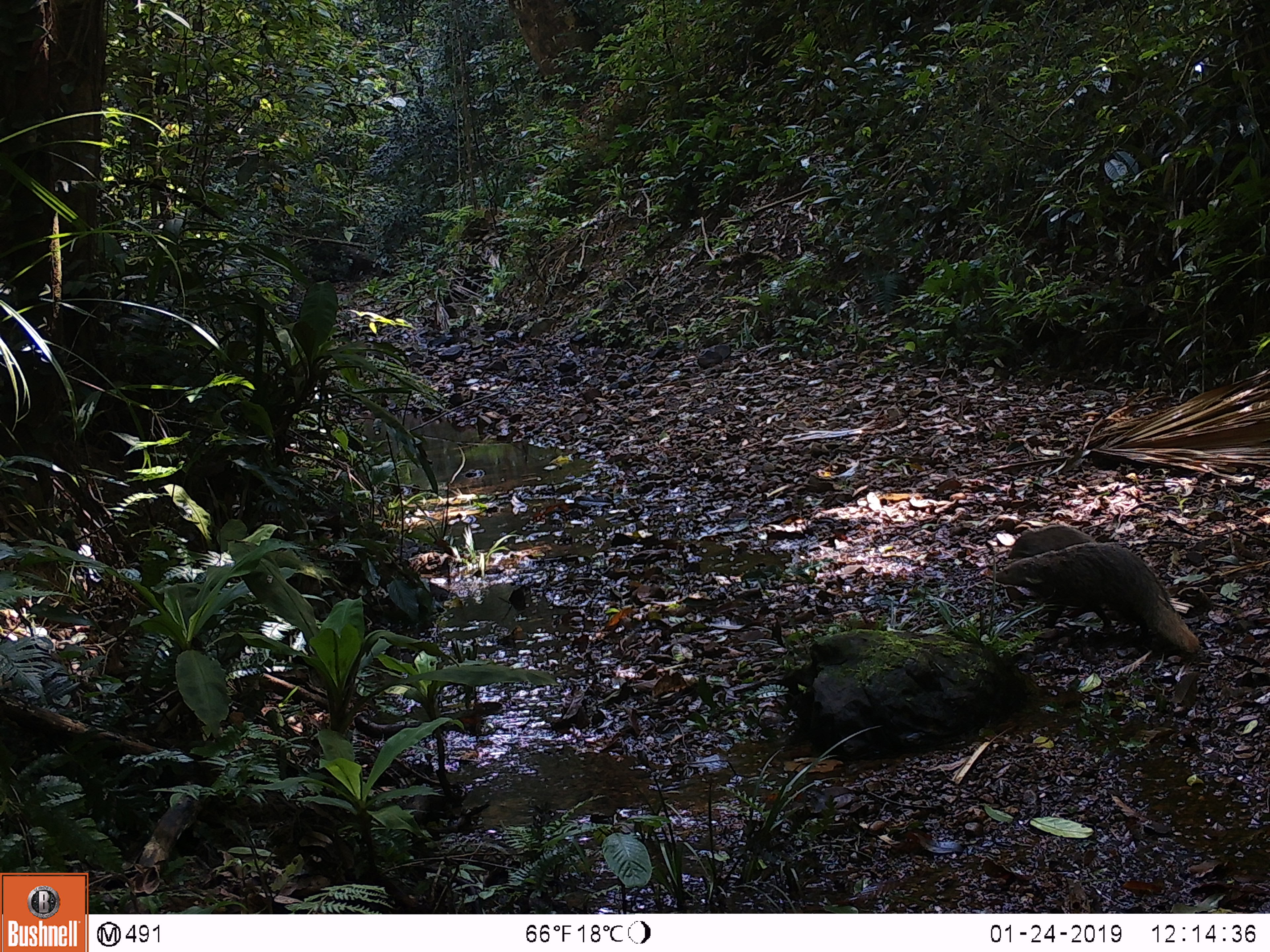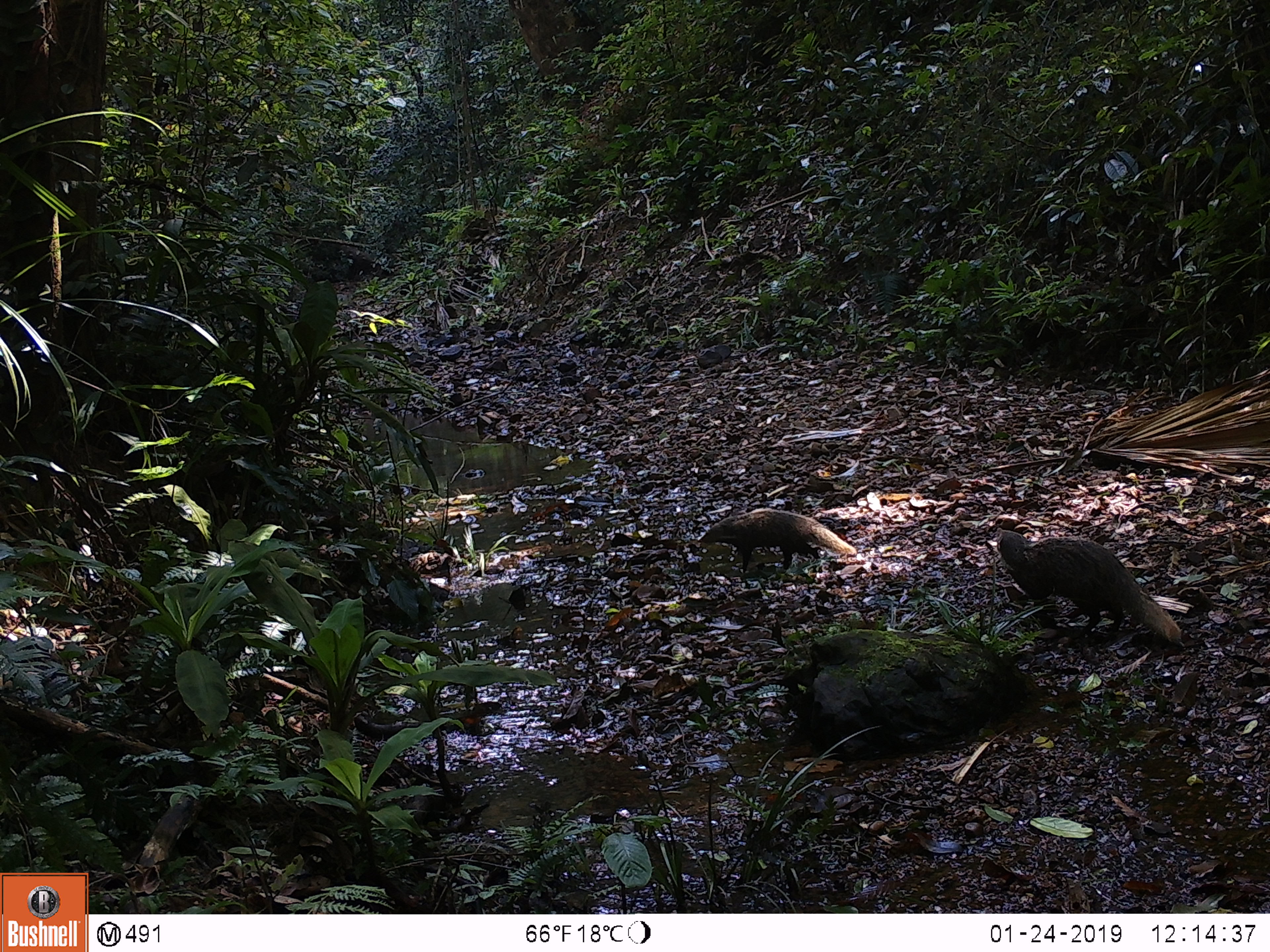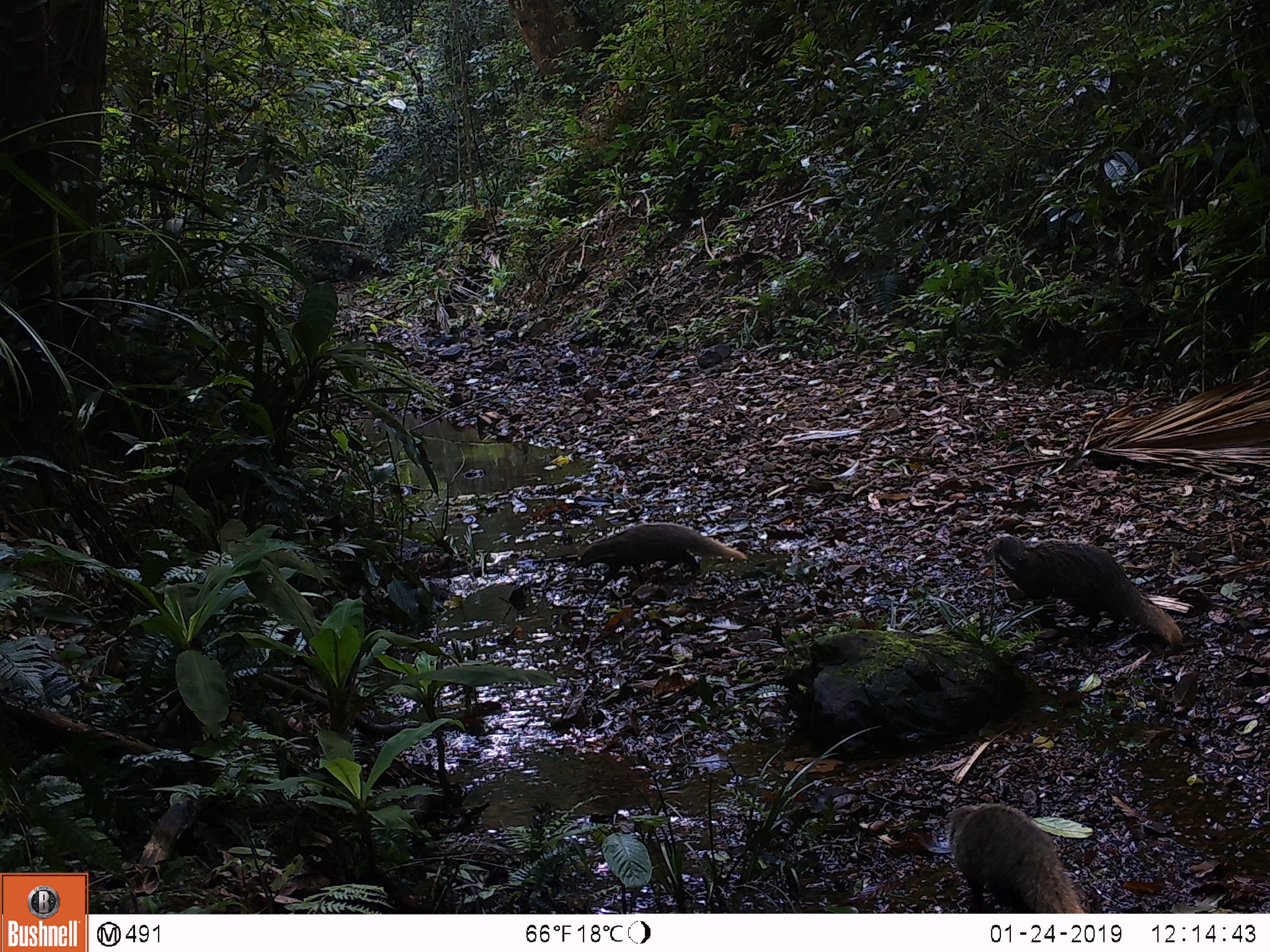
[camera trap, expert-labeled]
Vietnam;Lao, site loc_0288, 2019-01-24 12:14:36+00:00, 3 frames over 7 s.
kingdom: Animalia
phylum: Chordata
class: Mammalia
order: Carnivora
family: Herpestidae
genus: Urva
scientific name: Urva urva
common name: crab-eating mongoose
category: crab eating mongoose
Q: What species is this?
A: Crab eating mongoose (crab-eating mongoose) (Urva urva).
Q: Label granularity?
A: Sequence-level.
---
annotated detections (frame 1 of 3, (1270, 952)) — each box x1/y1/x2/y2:
crab eating mongoose: 995/541/1200/654; 1008/524/1097/560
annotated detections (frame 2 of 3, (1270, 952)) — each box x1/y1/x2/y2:
crab eating mongoose: 996/525/1183/645; 695/505/857/573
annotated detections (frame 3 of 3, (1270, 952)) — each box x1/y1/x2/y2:
crab eating mongoose: 982/533/1185/646; 947/800/1083/913; 573/521/747/588